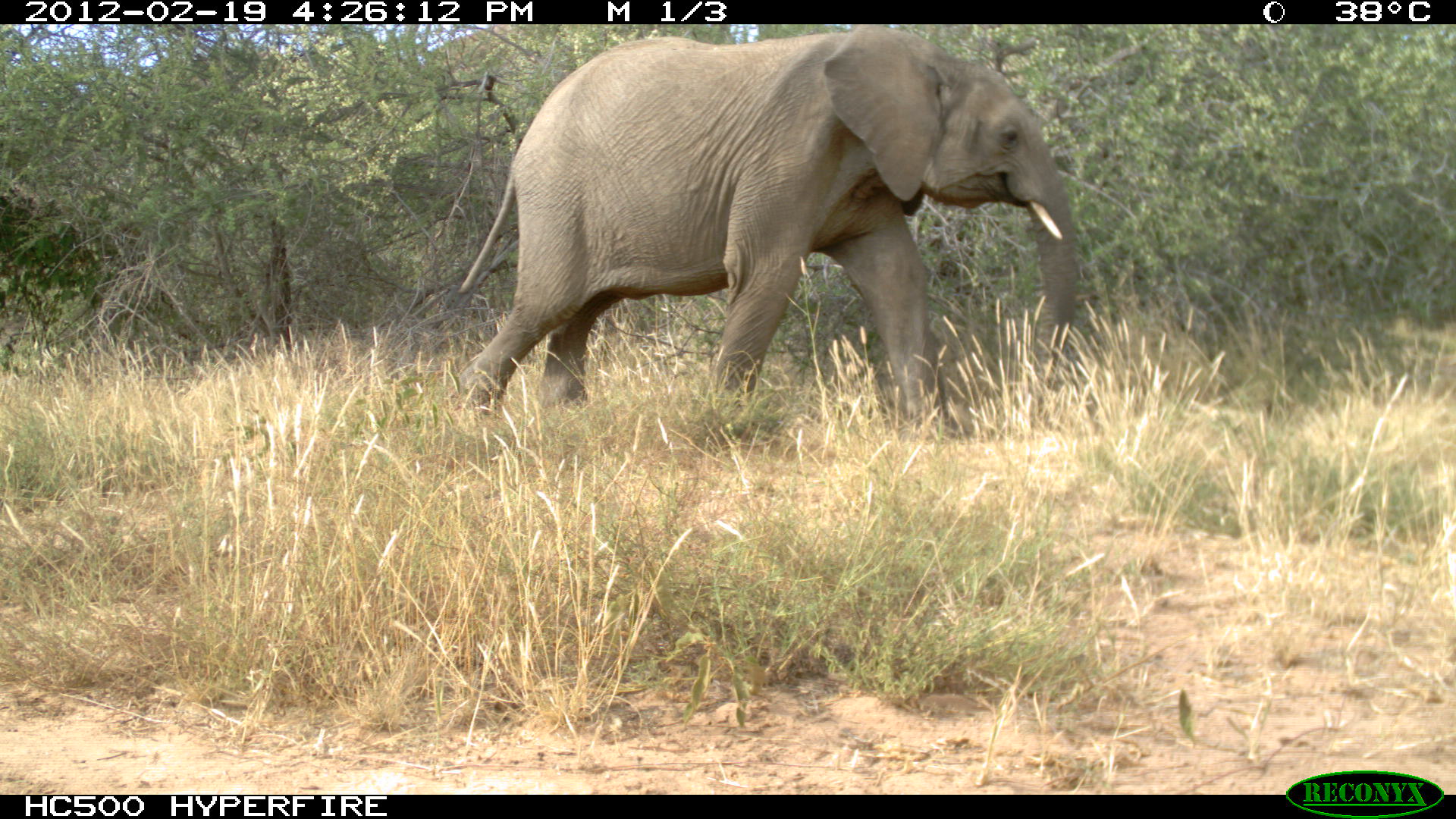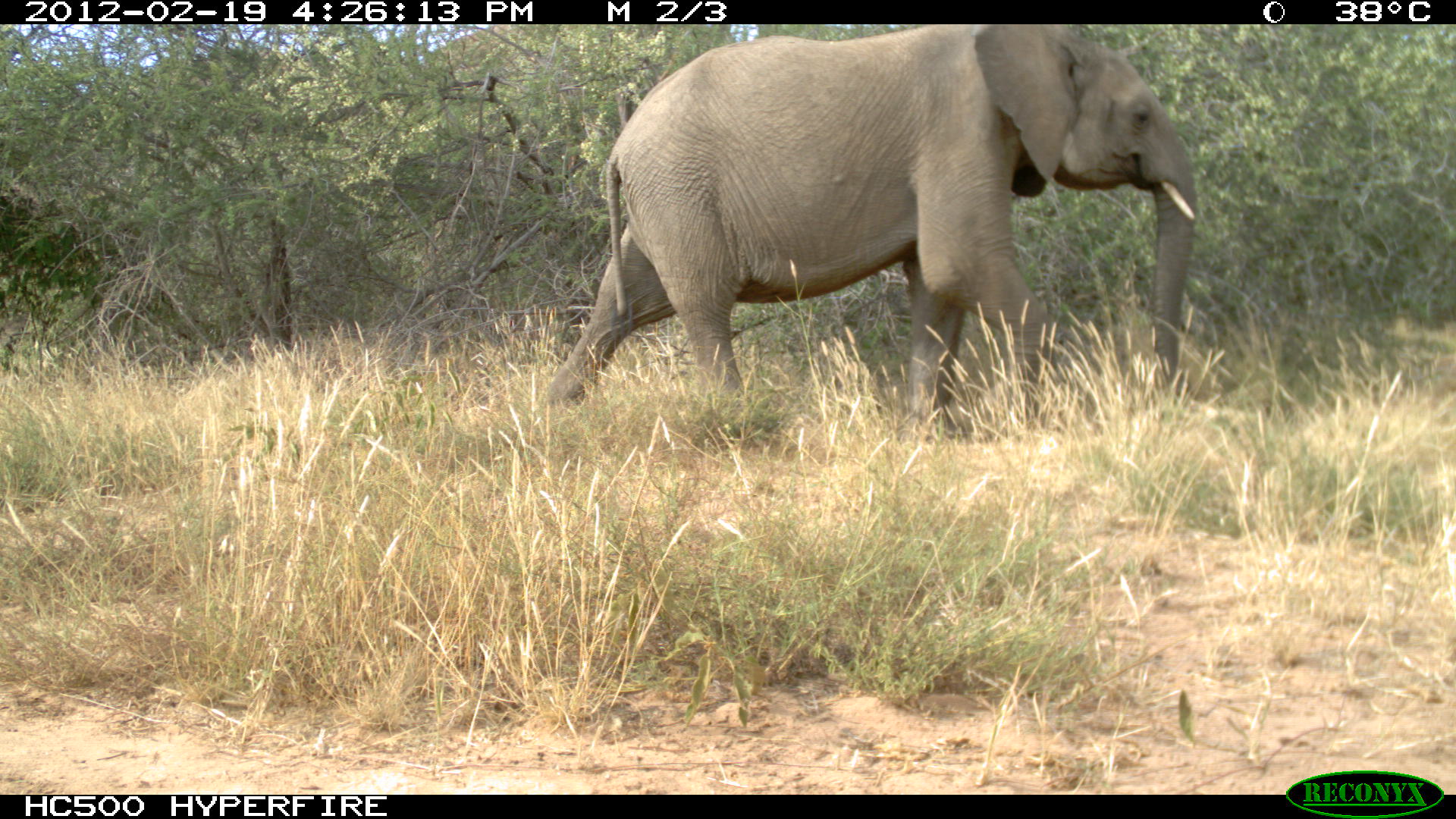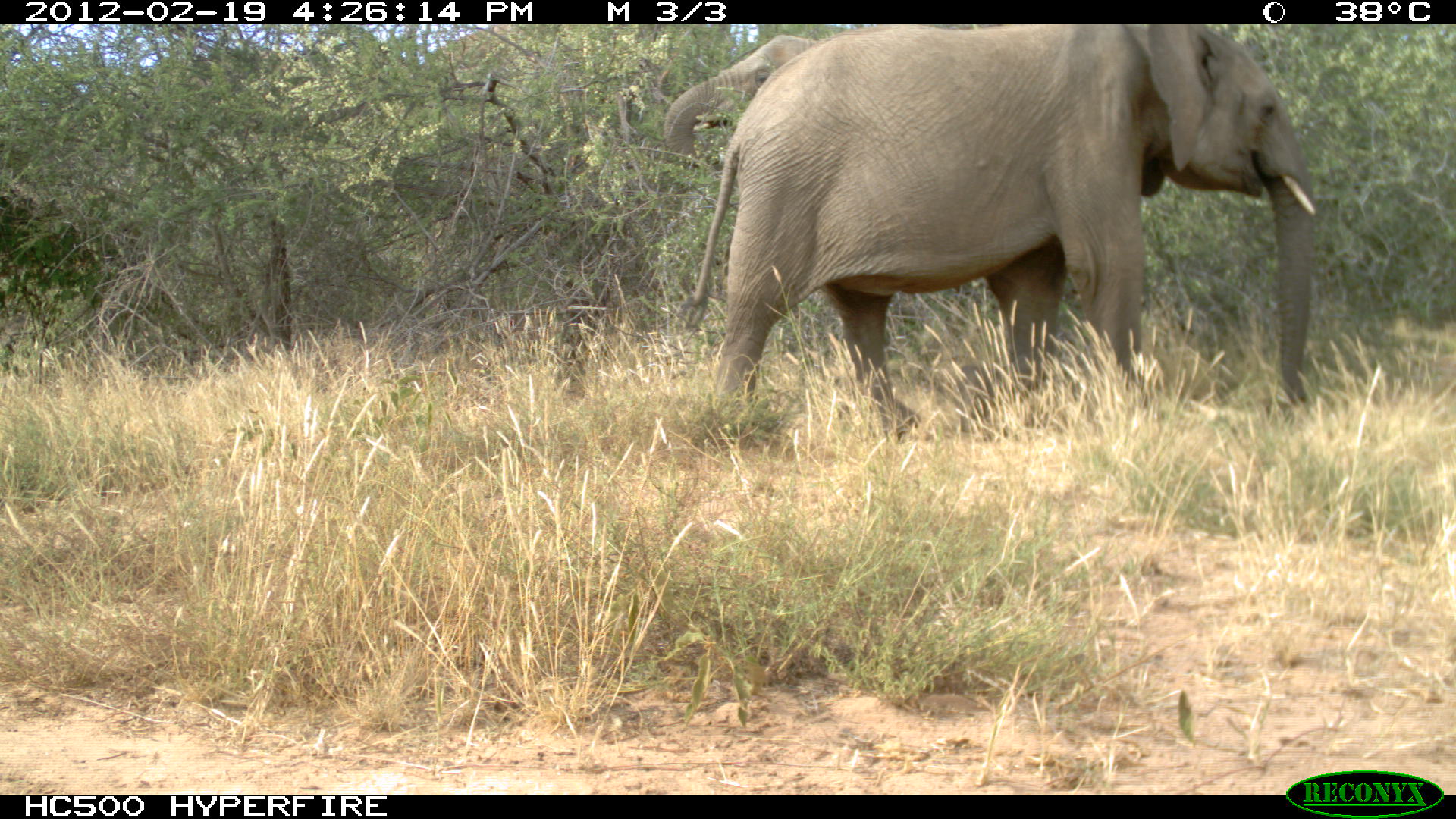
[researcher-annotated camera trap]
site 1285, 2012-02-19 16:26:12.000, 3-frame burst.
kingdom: Animalia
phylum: Chordata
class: Mammalia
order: Proboscidea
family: Elephantidae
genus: Loxodonta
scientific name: Loxodonta africana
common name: african bush elephant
Loxodonta africana (african bush elephant), count 1.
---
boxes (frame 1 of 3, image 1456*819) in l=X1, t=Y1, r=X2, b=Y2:
loxodonta africana: l=441, t=25, r=1082, b=446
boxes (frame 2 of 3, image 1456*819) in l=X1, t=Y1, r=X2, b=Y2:
loxodonta africana: l=537, t=23, r=1199, b=443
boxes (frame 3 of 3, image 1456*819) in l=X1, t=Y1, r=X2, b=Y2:
loxodonta africana: l=673, t=24, r=1319, b=436; l=659, t=32, r=939, b=294